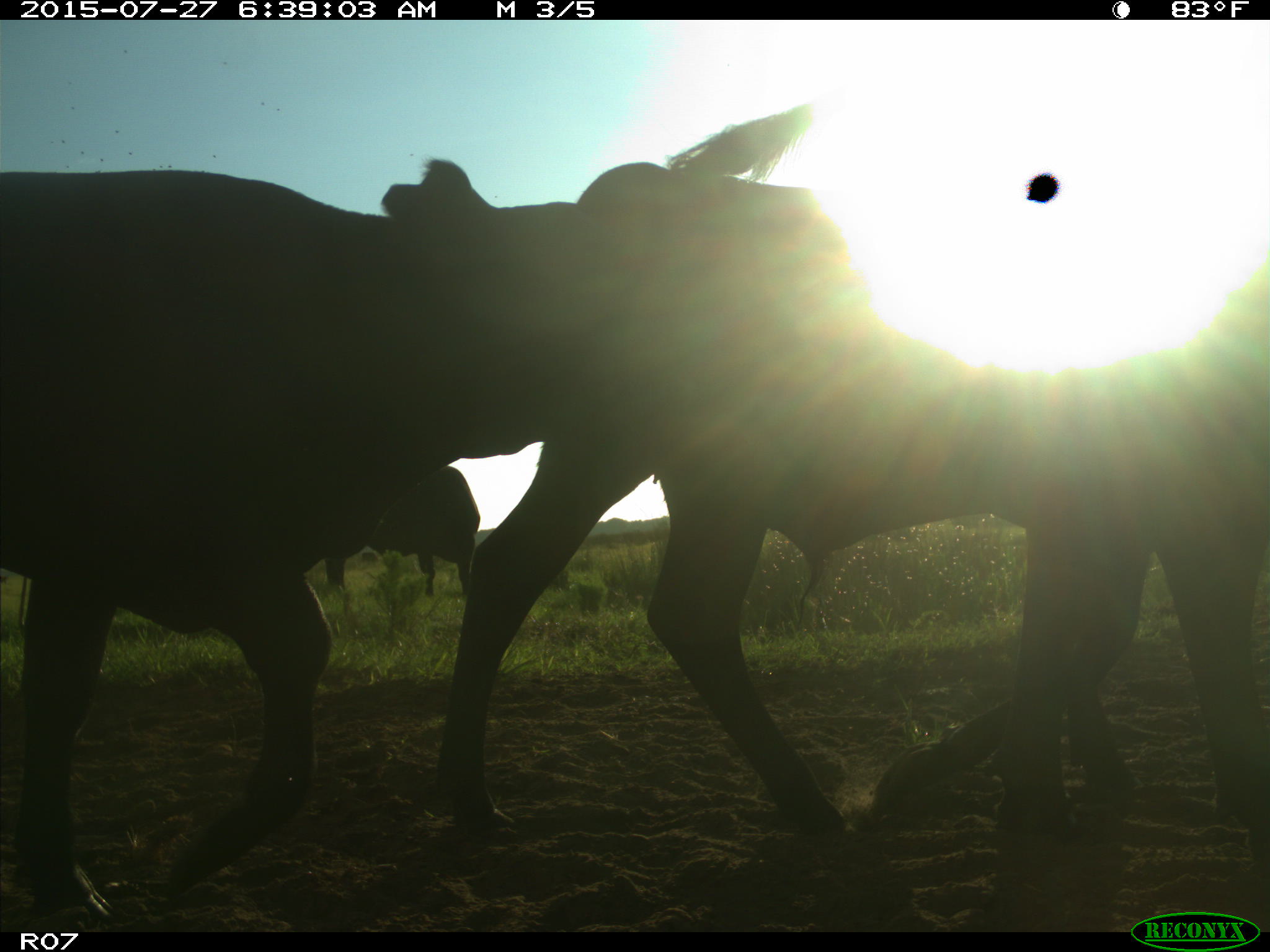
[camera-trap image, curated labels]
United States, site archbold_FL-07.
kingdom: Animalia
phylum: Chordata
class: Mammalia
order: Artiodactyla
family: Bovidae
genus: Bos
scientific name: Bos taurus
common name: domestic cow